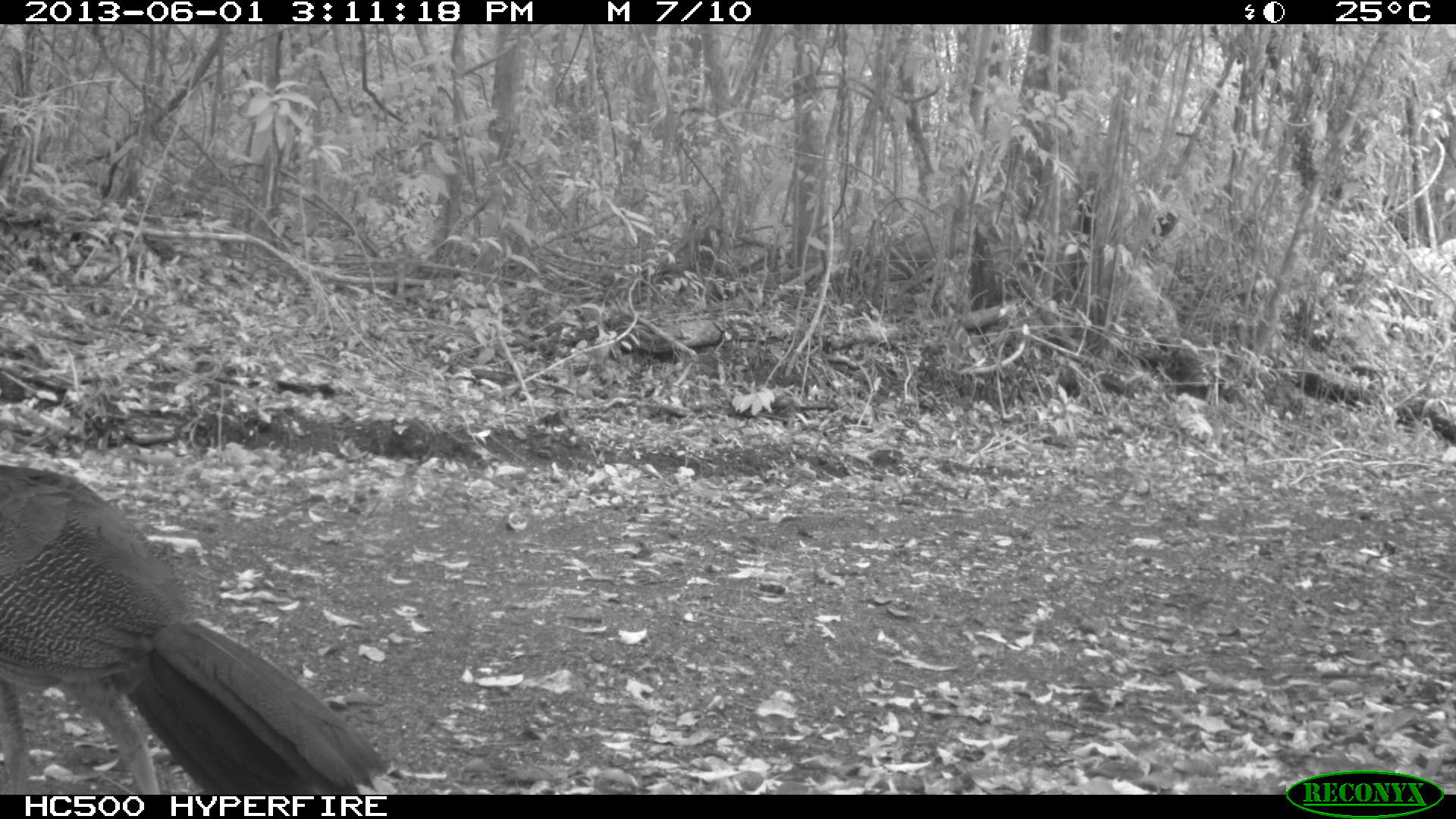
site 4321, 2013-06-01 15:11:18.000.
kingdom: Animalia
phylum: Chordata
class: Aves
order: Galliformes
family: Cracidae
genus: Crax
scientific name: Crax rubra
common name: great curassow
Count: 1.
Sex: female.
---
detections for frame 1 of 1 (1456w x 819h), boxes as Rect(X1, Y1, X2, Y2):
crax rubra: Rect(0, 465, 402, 795)